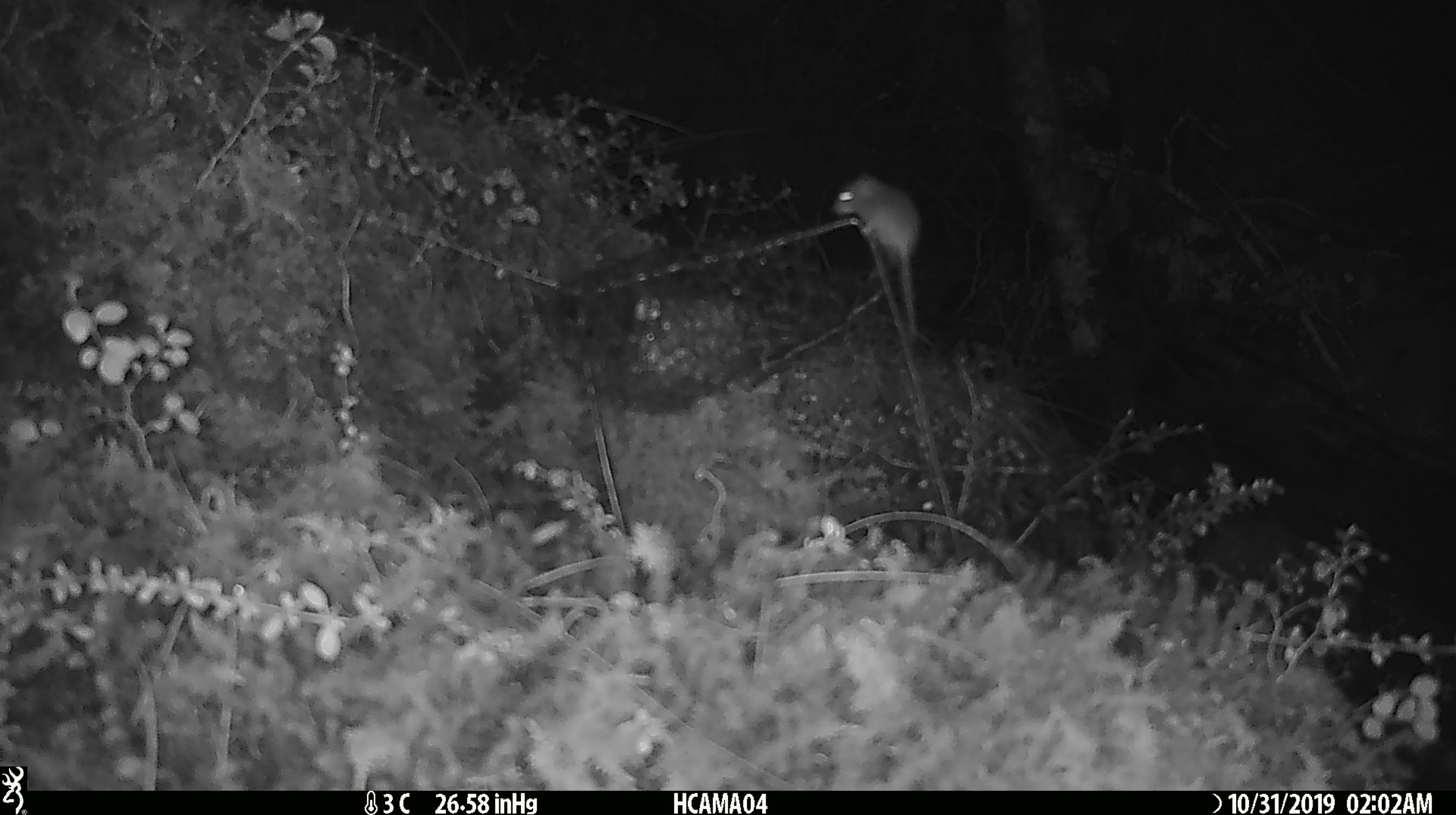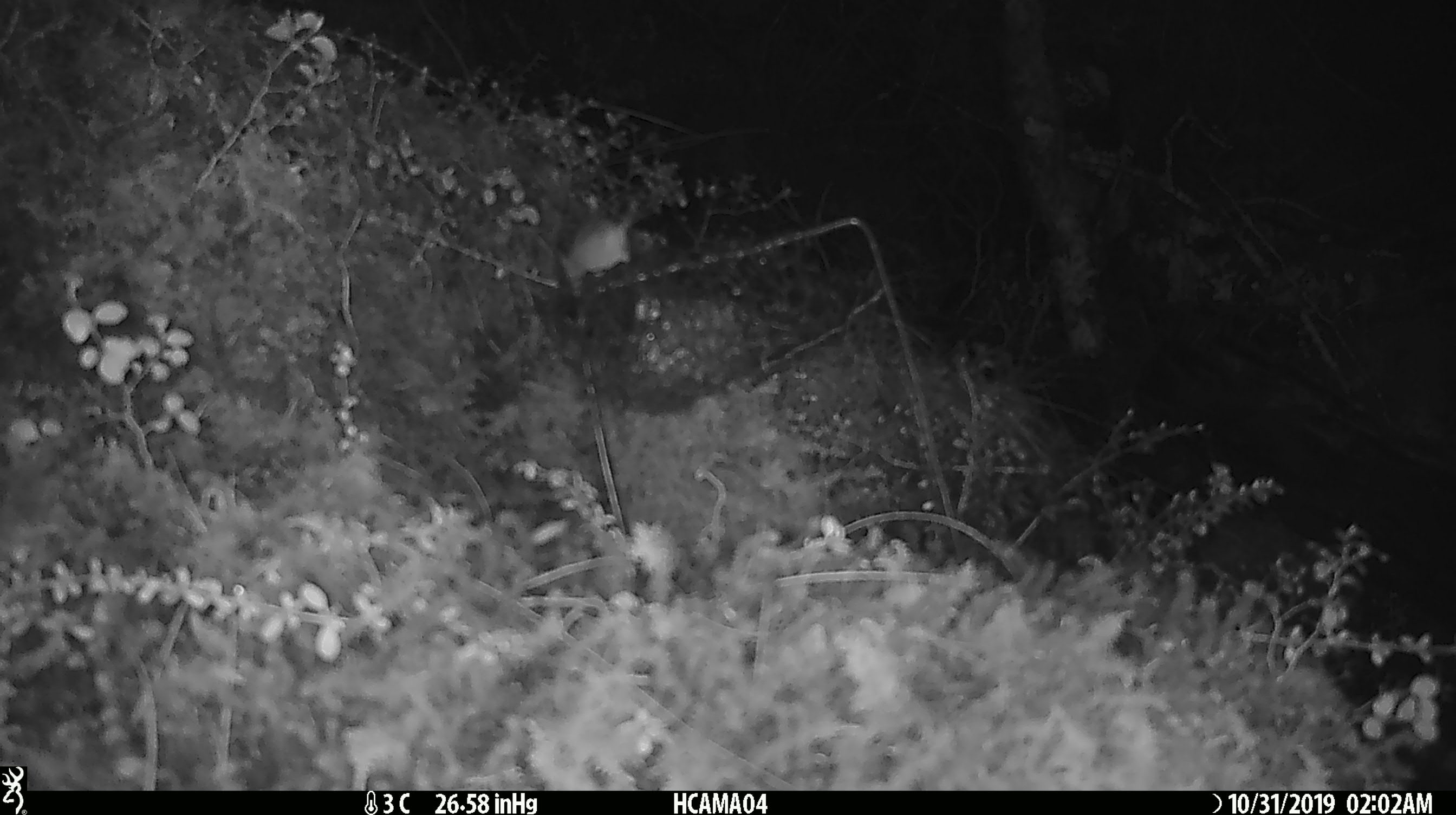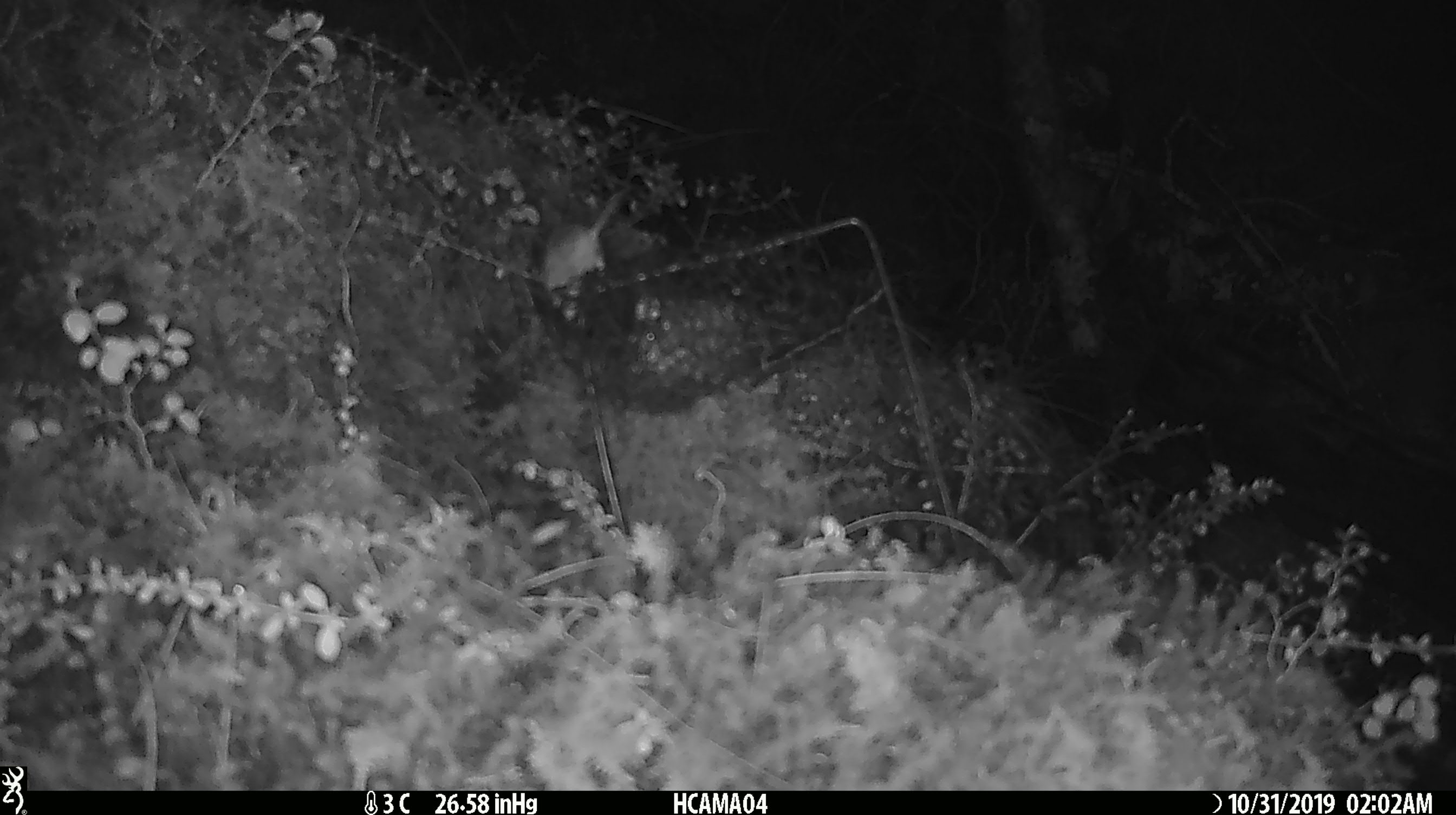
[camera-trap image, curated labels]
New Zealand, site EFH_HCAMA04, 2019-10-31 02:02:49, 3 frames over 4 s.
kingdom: Animalia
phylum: Chordata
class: Mammalia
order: Rodentia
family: Muridae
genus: Mus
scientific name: Mus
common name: mouse